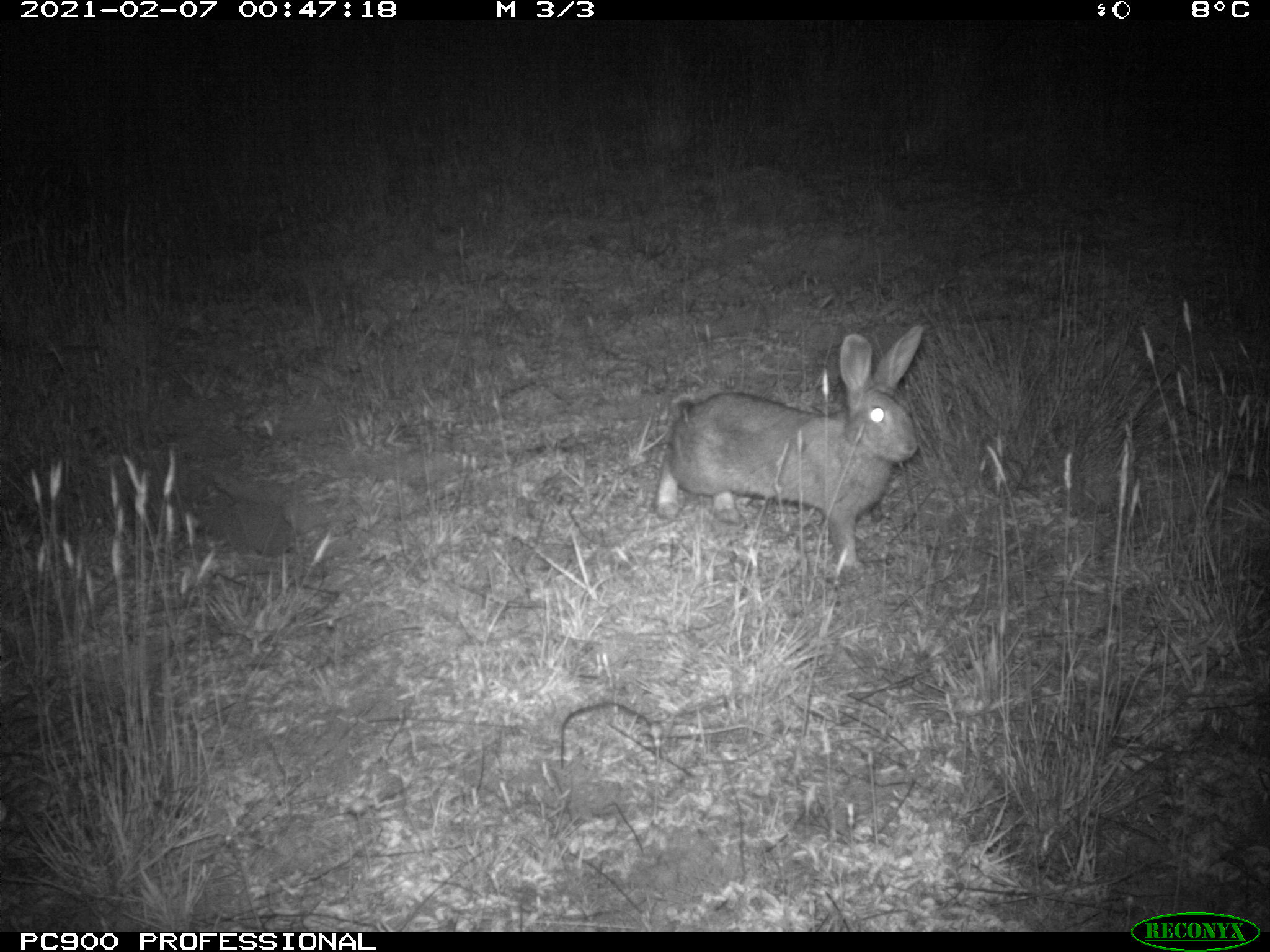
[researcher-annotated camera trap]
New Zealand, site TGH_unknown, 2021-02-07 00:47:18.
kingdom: Animalia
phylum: Chordata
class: Mammalia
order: Lagomorpha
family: Leporidae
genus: Oryctolagus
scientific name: Oryctolagus cuniculus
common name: european rabbit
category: rabbit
Rabbit (european rabbit) (Oryctolagus cuniculus).